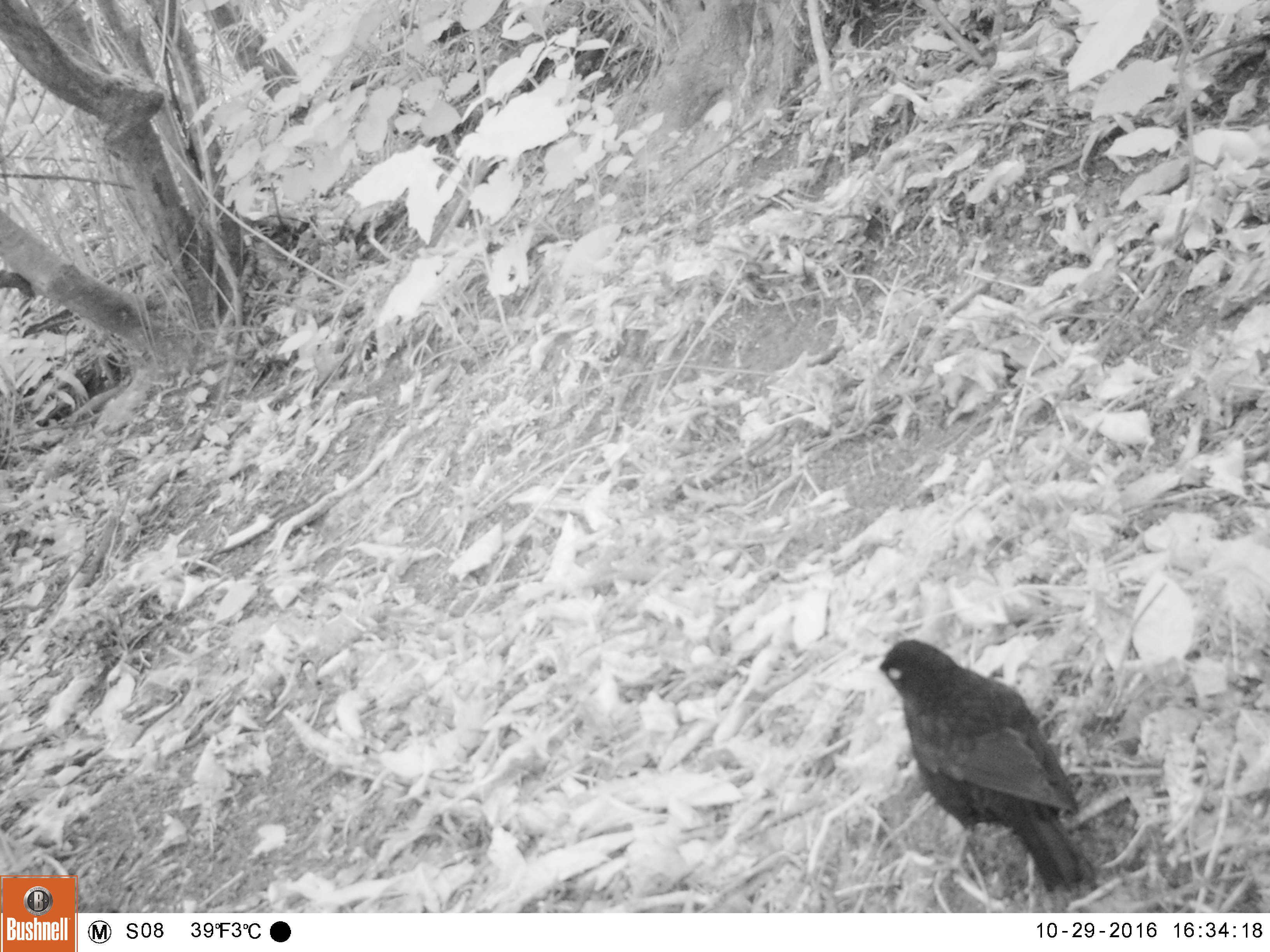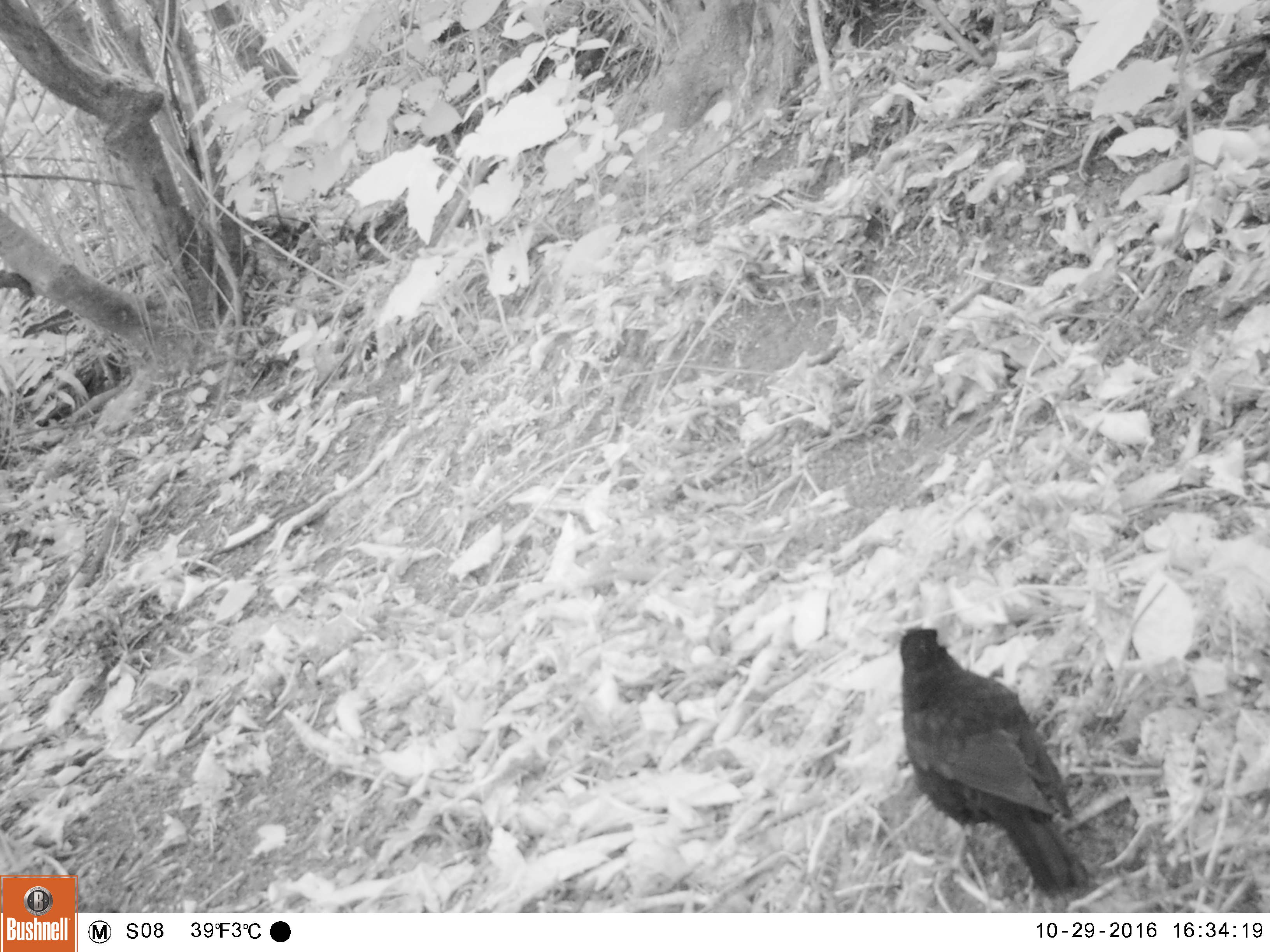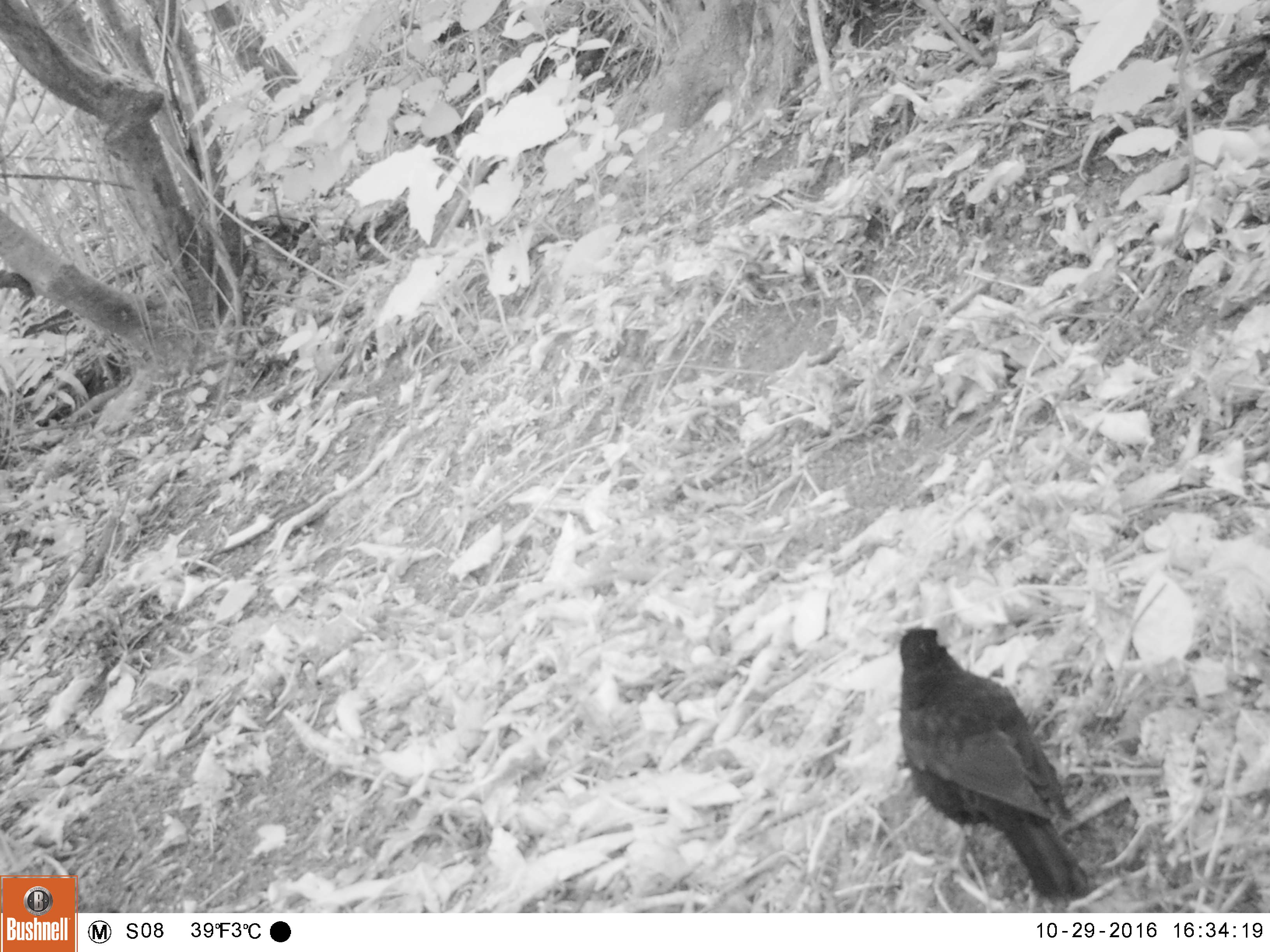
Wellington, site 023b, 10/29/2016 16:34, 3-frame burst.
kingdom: Animalia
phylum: Chordata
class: Aves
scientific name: Aves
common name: bird